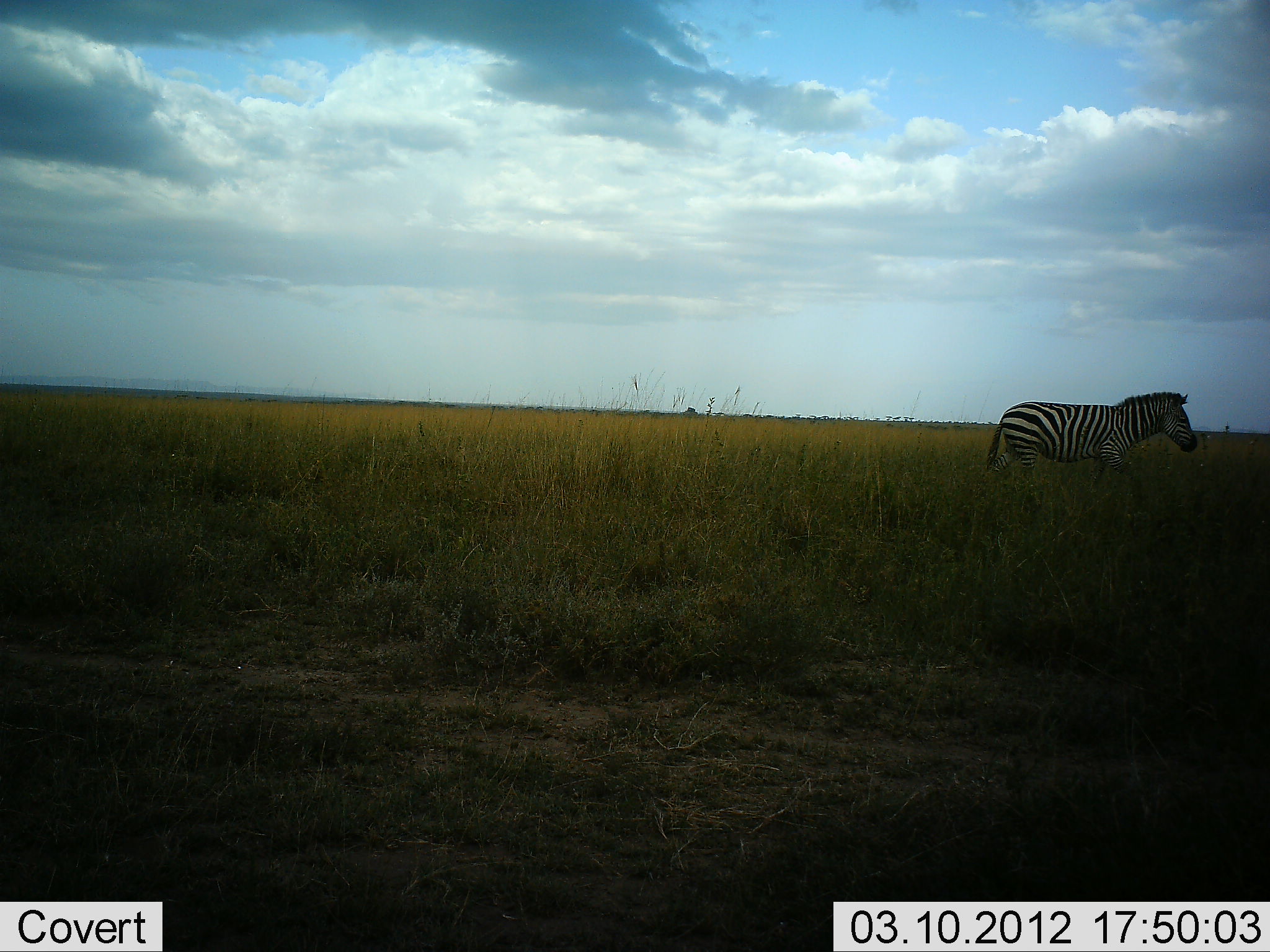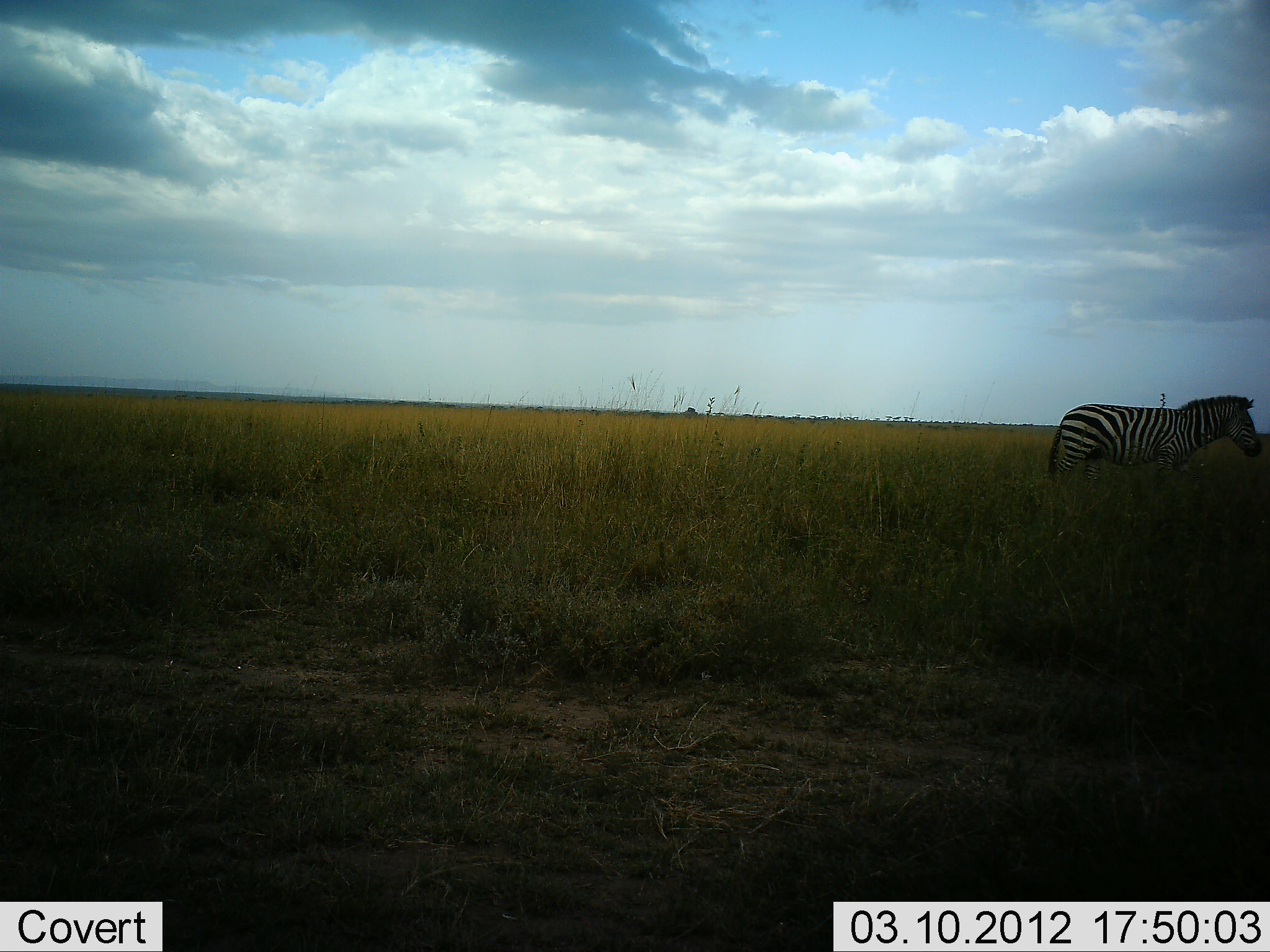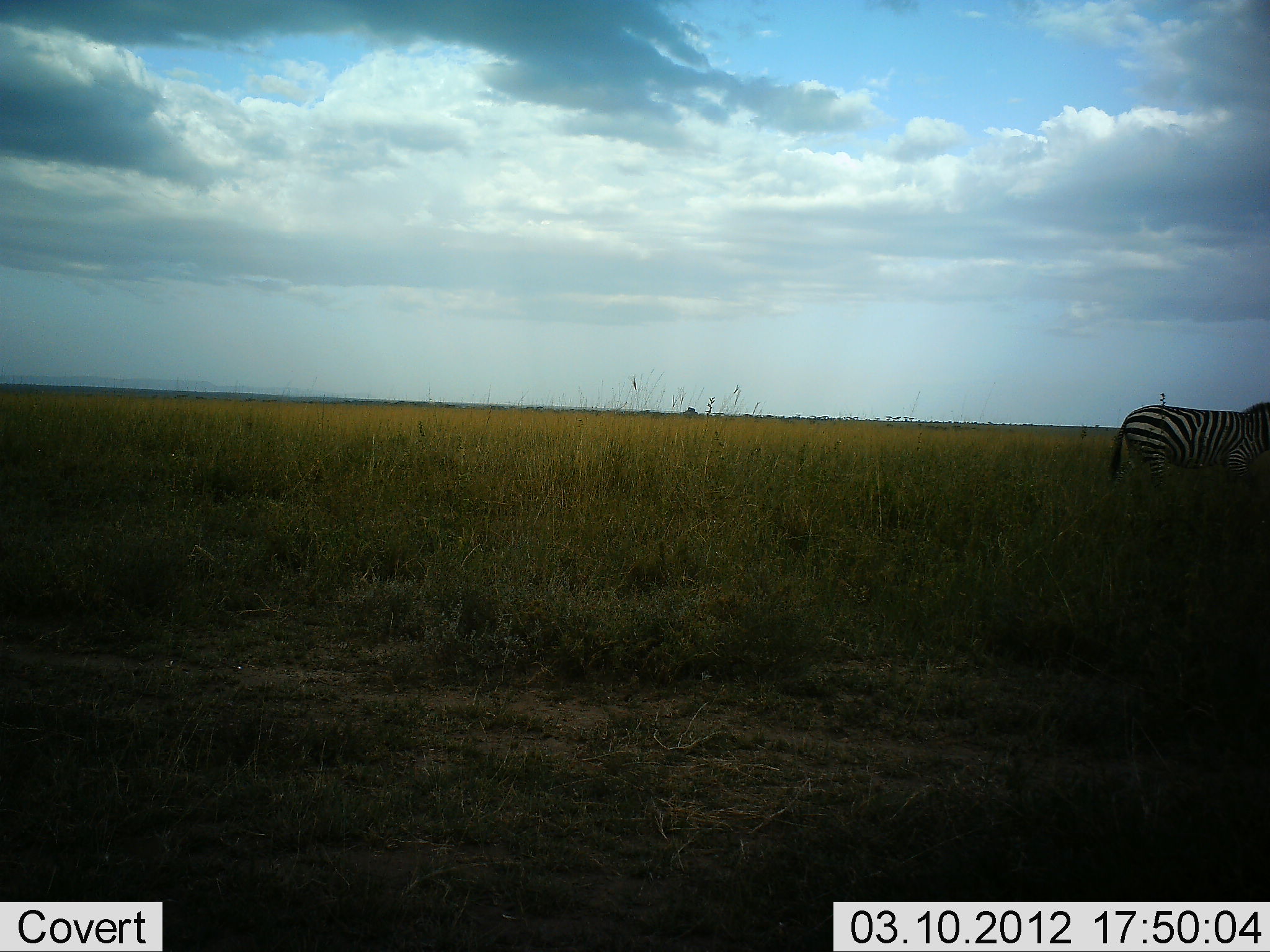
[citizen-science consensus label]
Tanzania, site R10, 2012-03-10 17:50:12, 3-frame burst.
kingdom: Animalia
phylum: Chordata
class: Mammalia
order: Perissodactyla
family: Equidae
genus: Equus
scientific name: Equus quagga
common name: plains zebra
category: zebra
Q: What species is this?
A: Zebra (plains zebra) (Equus quagga).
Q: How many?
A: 1.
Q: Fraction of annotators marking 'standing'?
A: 25%.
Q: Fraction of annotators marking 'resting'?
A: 0%.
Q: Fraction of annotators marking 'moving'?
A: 80%.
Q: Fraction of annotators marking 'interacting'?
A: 0%.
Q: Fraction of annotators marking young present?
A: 0%.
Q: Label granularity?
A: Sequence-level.